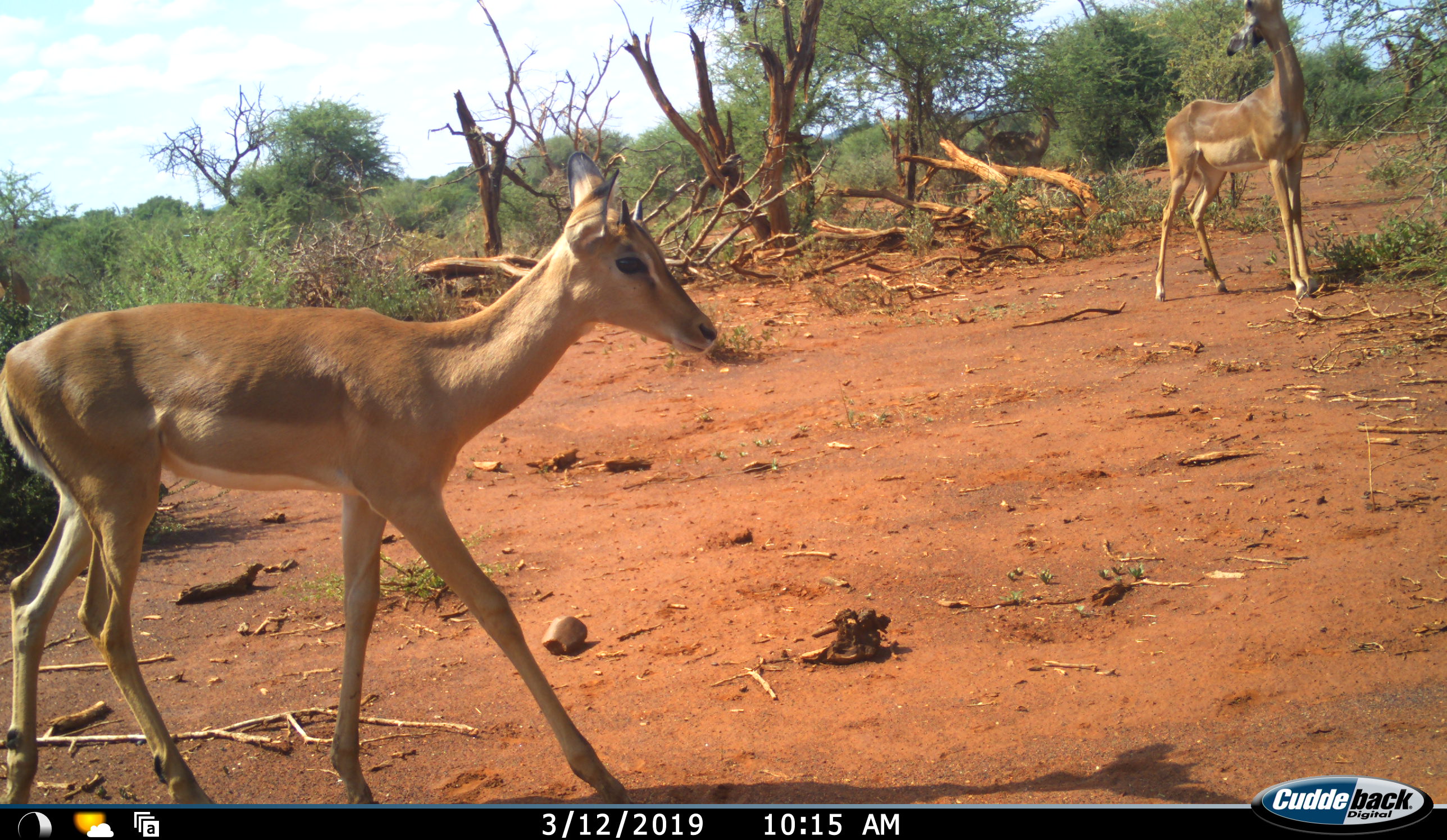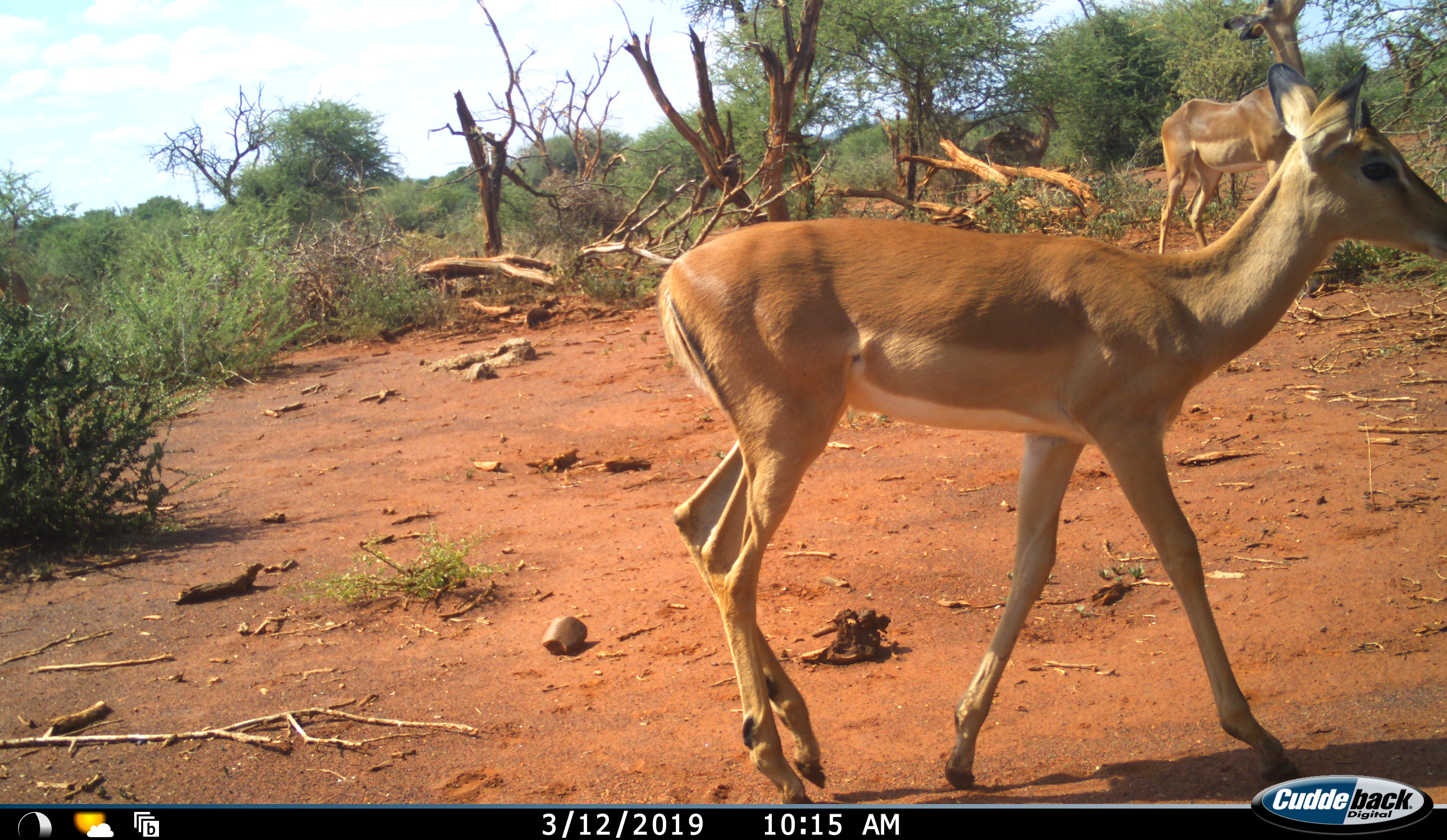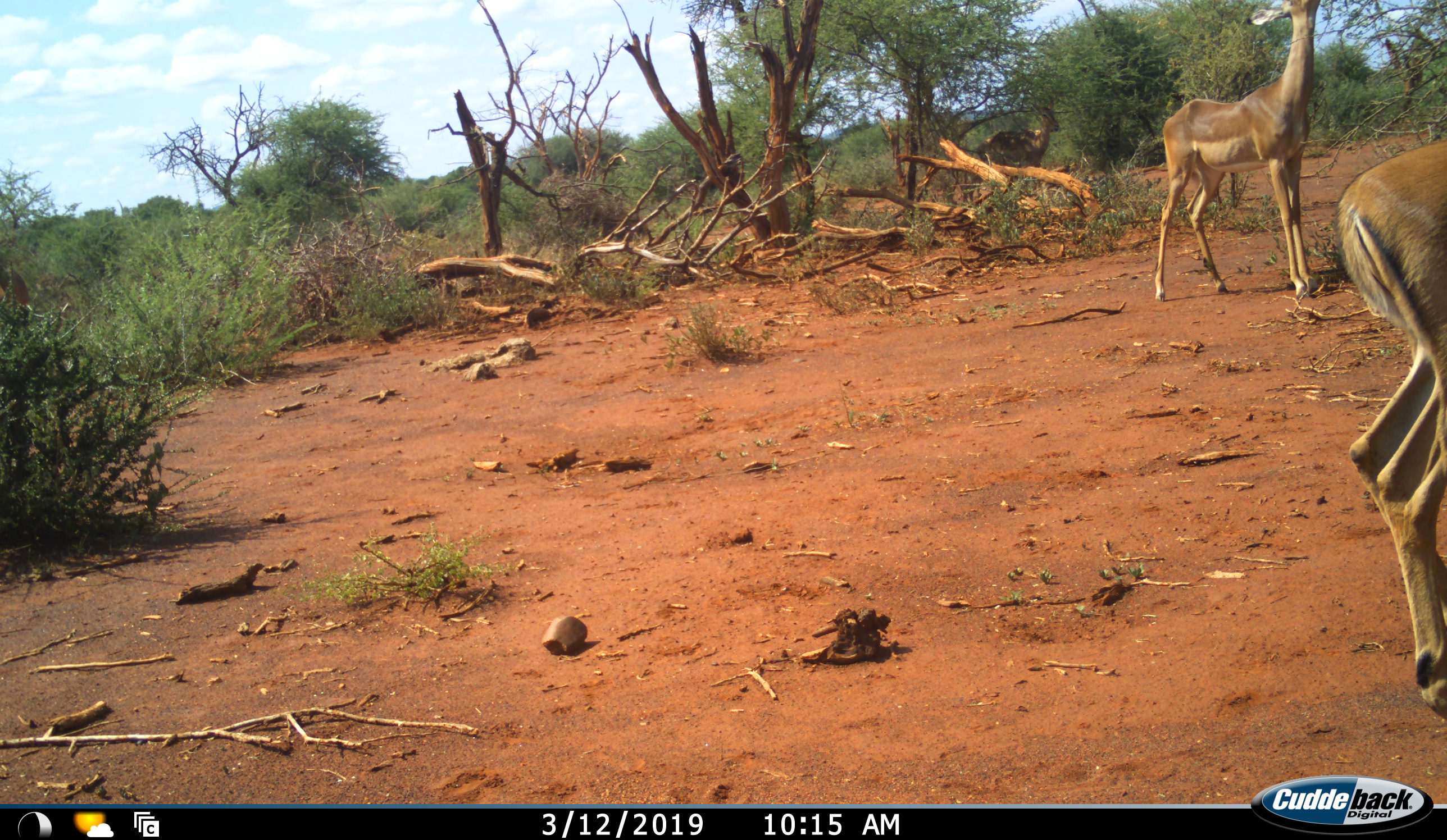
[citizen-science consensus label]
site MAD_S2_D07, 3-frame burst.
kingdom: Animalia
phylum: Chordata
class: Mammalia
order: Artiodactyla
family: Bovidae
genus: Aepyceros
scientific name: Aepyceros melampus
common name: impala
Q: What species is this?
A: Impala (Aepyceros melampus).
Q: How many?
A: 2.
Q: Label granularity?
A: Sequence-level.